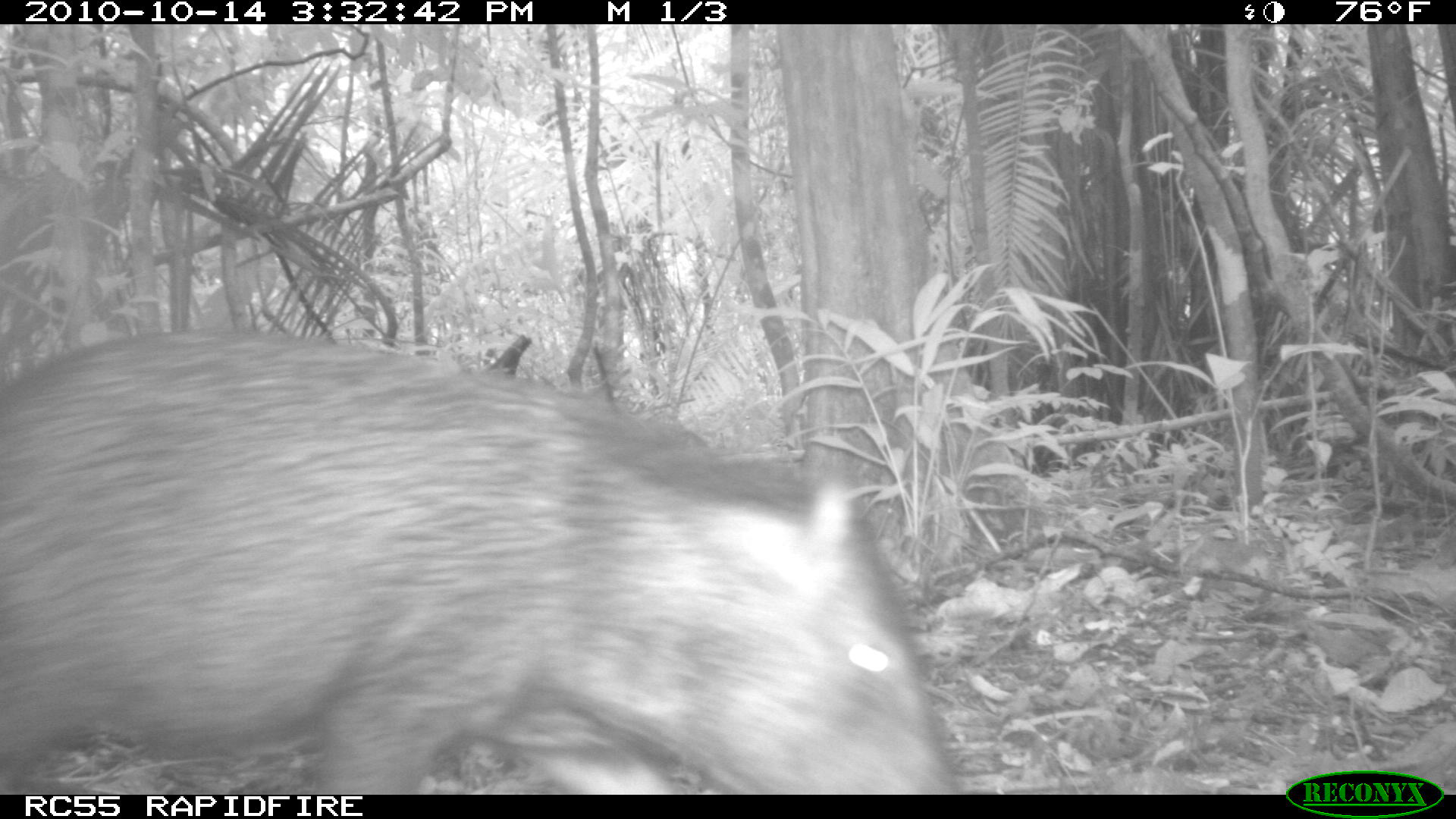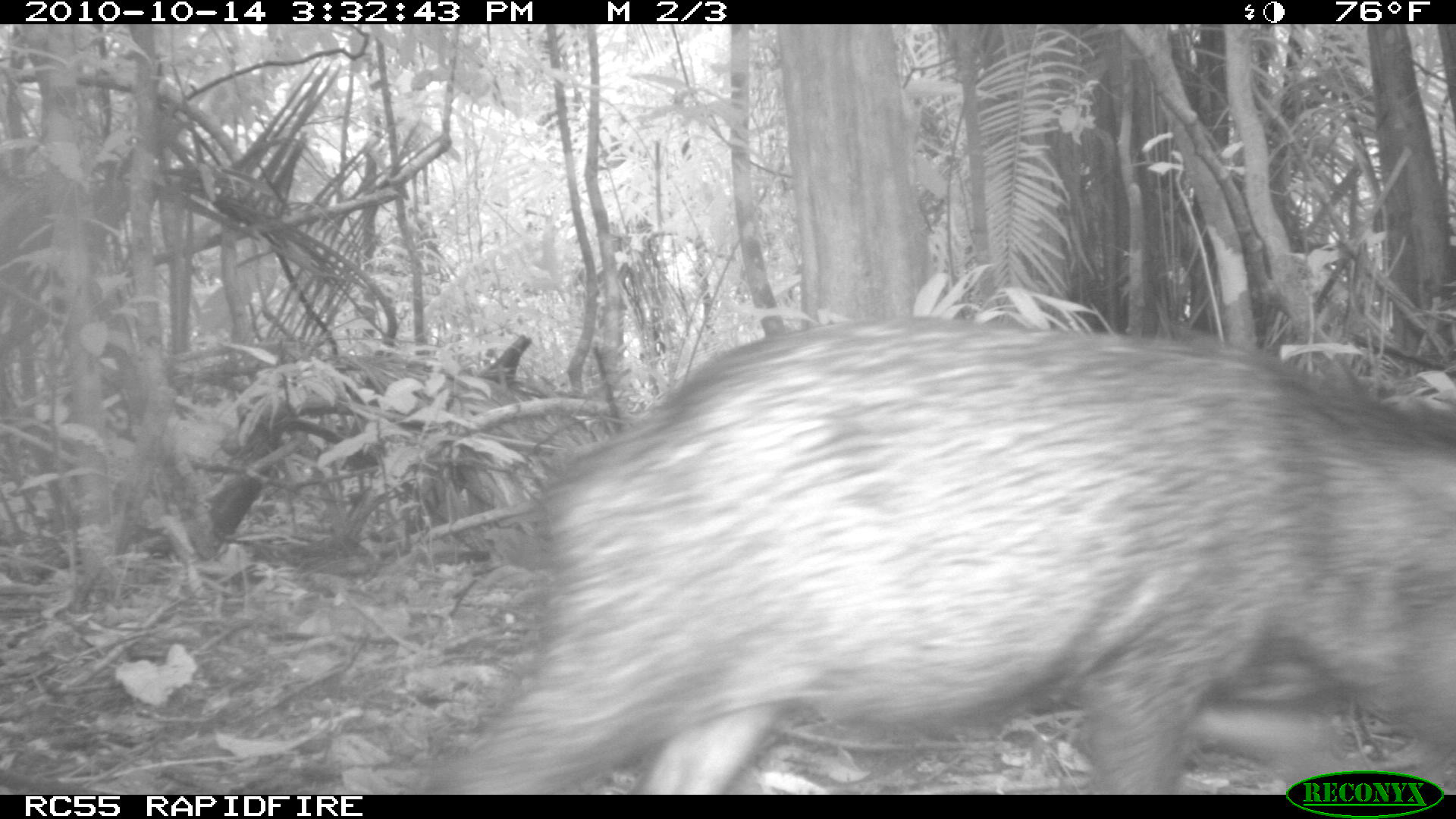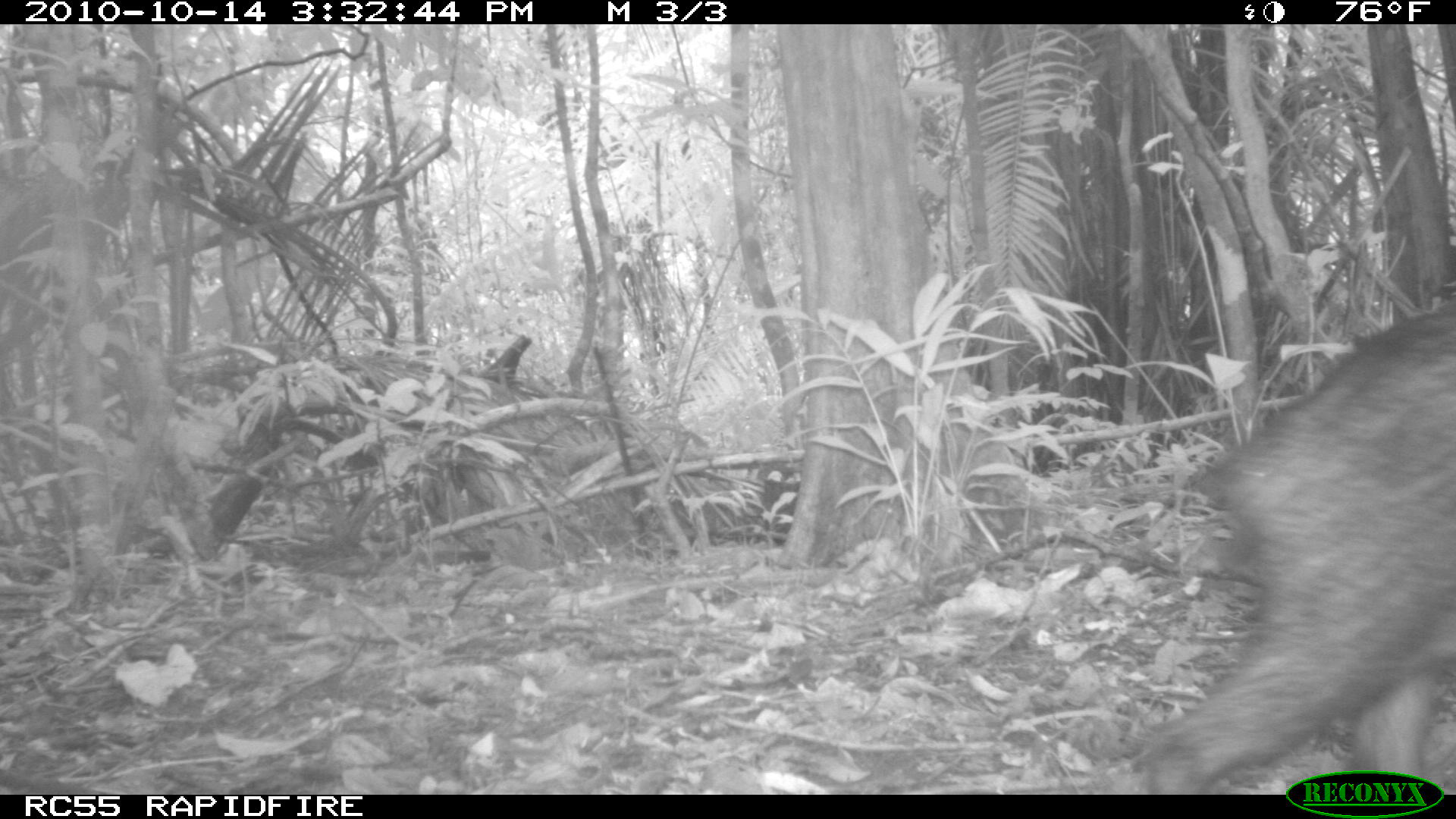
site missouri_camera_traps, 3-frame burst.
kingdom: Animalia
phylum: Chordata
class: Mammalia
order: Artiodactyla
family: Tayassuidae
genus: Pecari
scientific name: Pecari tajacu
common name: collared peccary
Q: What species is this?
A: Collared peccary (Pecari tajacu).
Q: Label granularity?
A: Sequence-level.